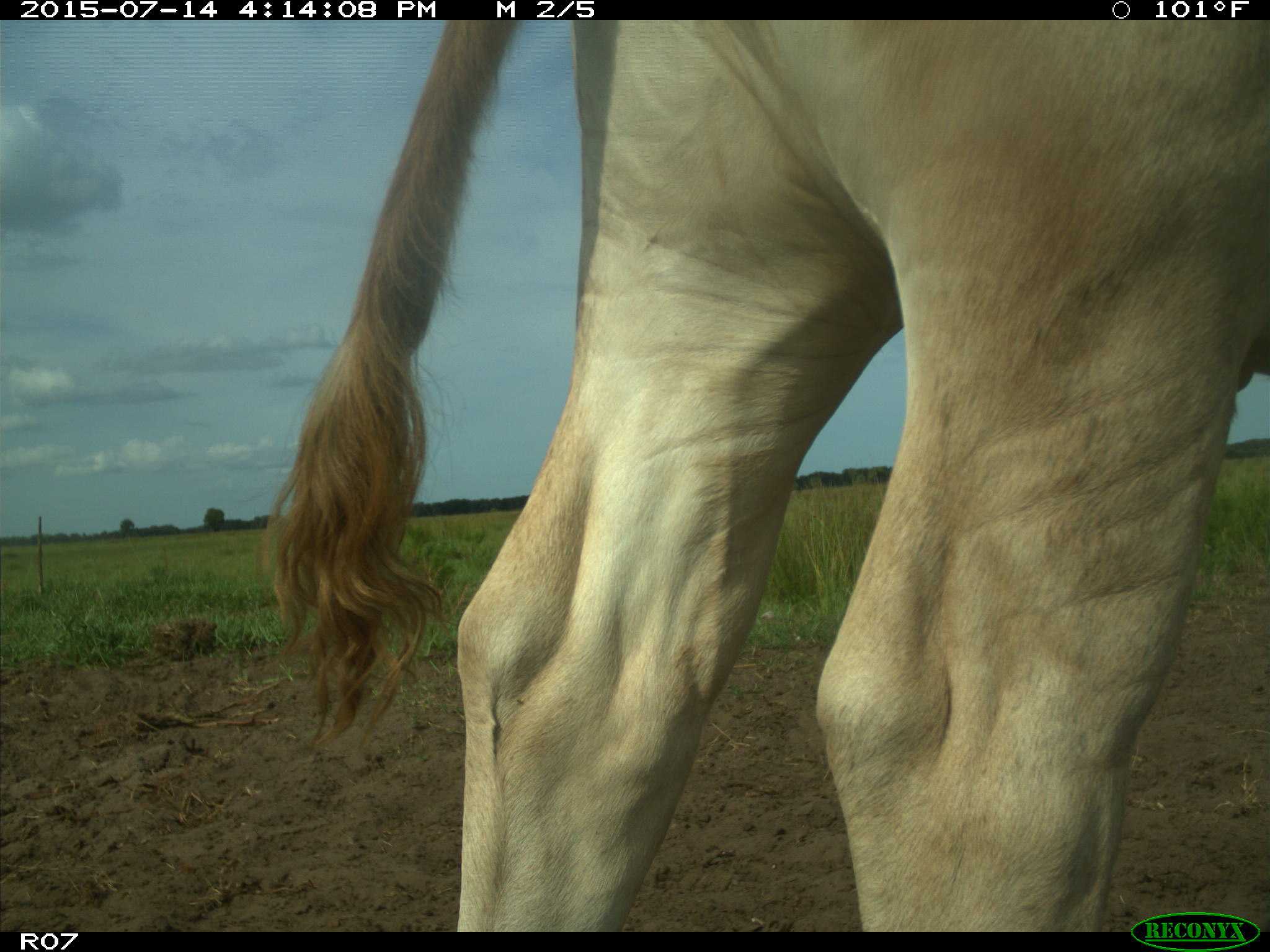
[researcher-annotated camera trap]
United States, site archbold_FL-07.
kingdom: Animalia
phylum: Chordata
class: Mammalia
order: Artiodactyla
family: Bovidae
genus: Bos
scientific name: Bos taurus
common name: domestic cow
Bos taurus (domestic cow).